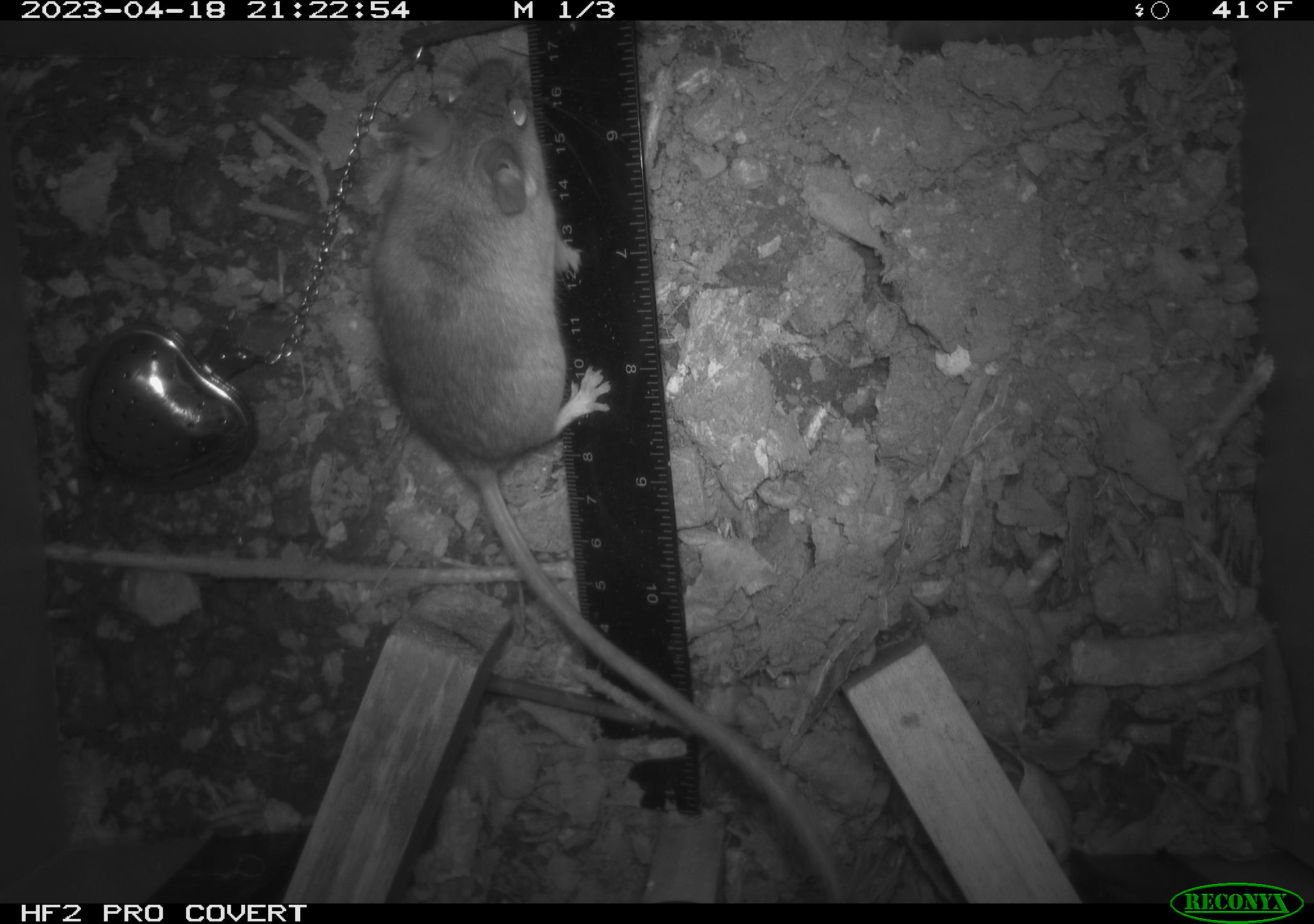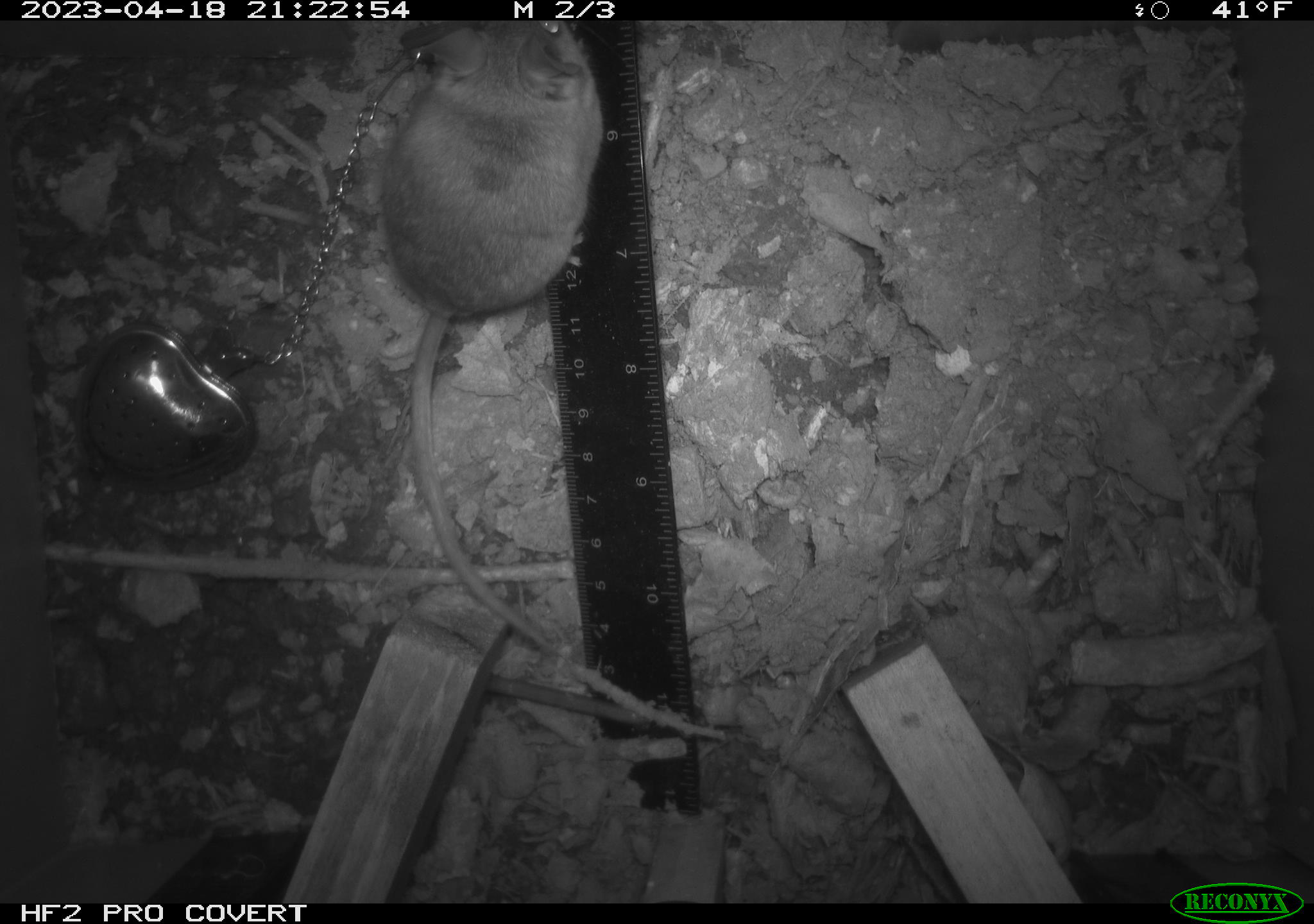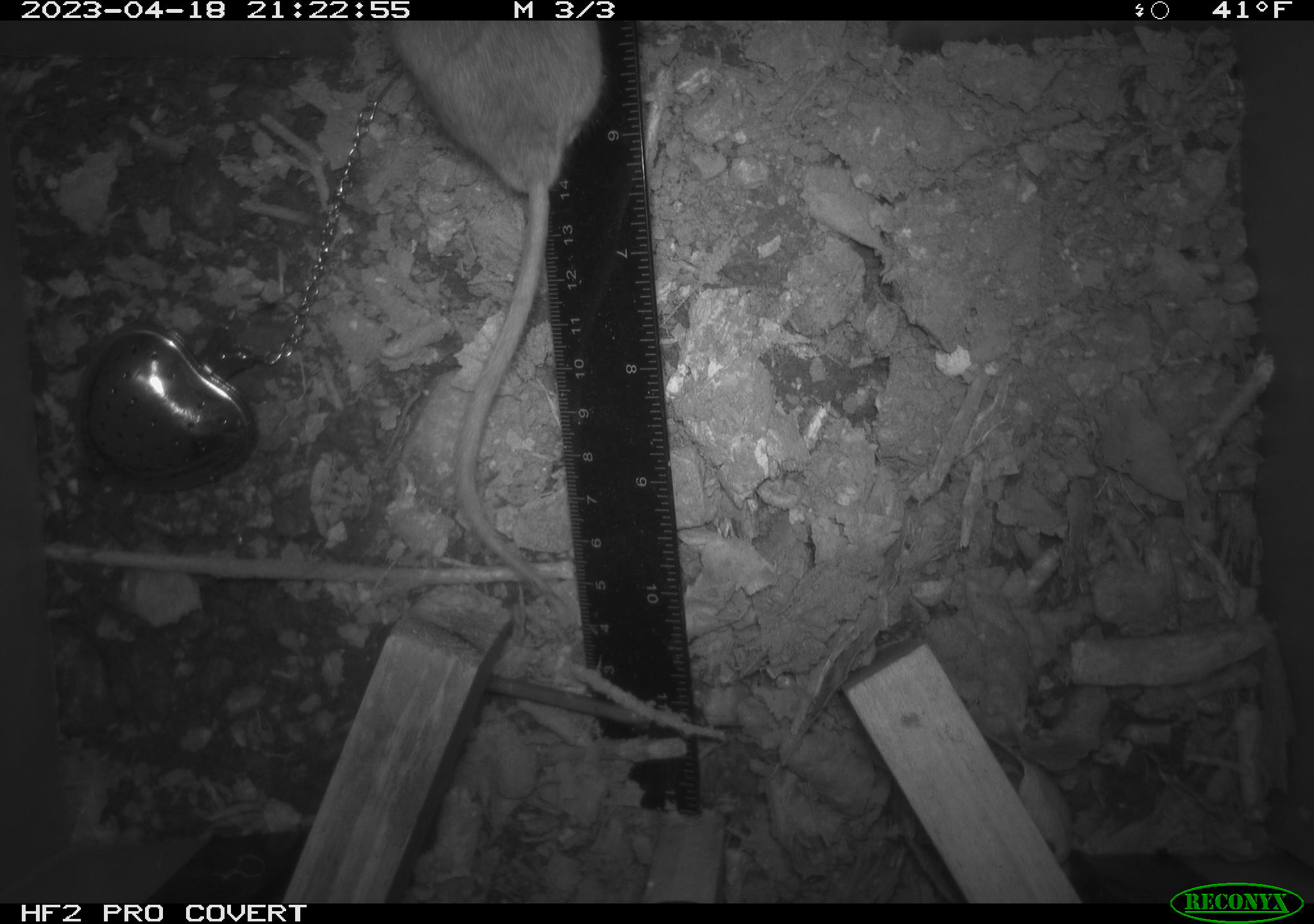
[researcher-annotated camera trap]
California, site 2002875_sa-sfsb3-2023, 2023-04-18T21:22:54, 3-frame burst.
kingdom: Animalia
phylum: Chordata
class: Mammalia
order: Rodentia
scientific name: Rodentia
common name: mouse species